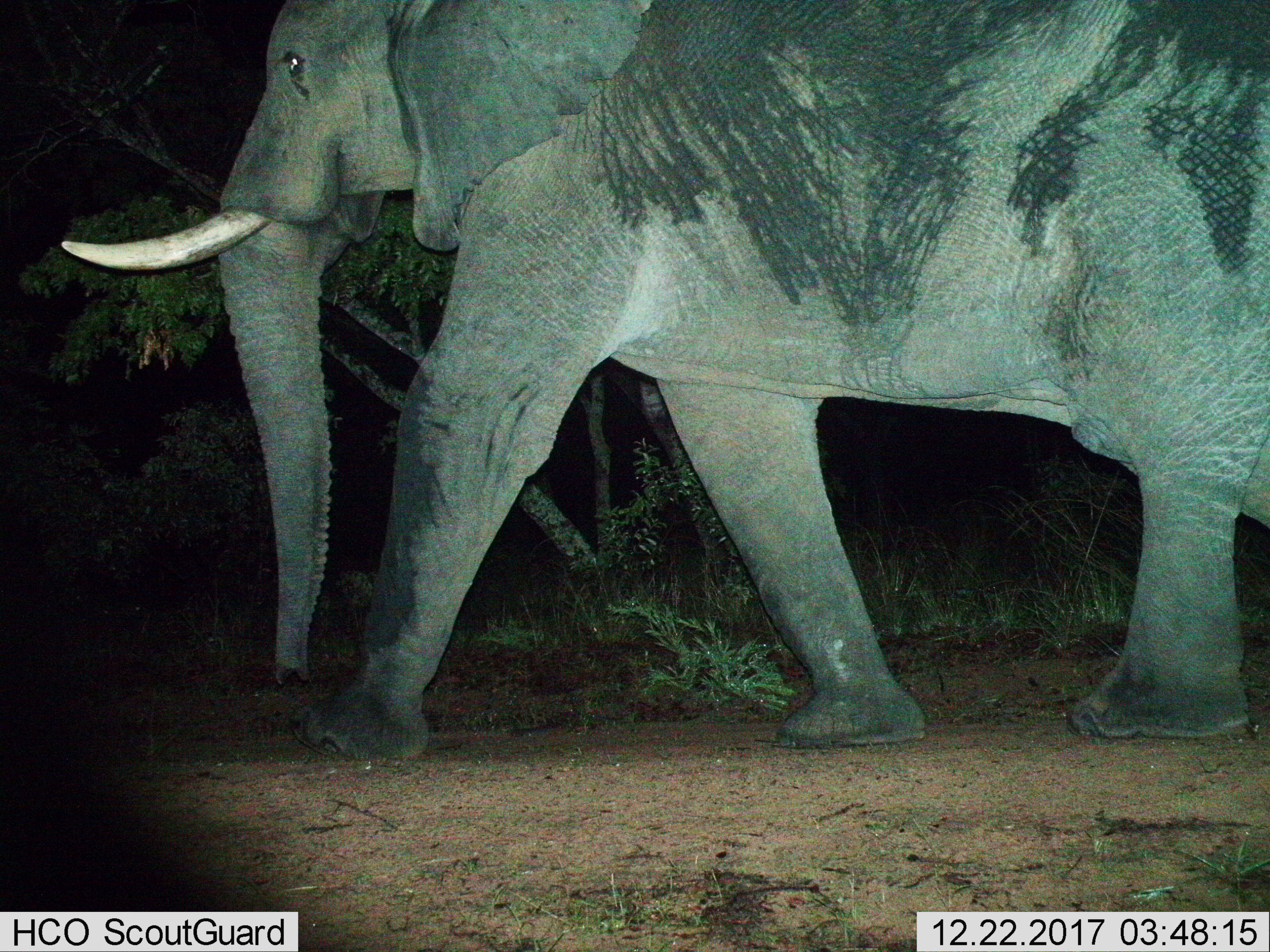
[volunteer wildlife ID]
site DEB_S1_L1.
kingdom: Animalia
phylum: Chordata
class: Mammalia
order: Proboscidea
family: Elephantidae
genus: Loxodonta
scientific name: Loxodonta africana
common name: african bush elephant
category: elephant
Elephant (african bush elephant) (Loxodonta africana), count 1. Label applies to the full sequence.